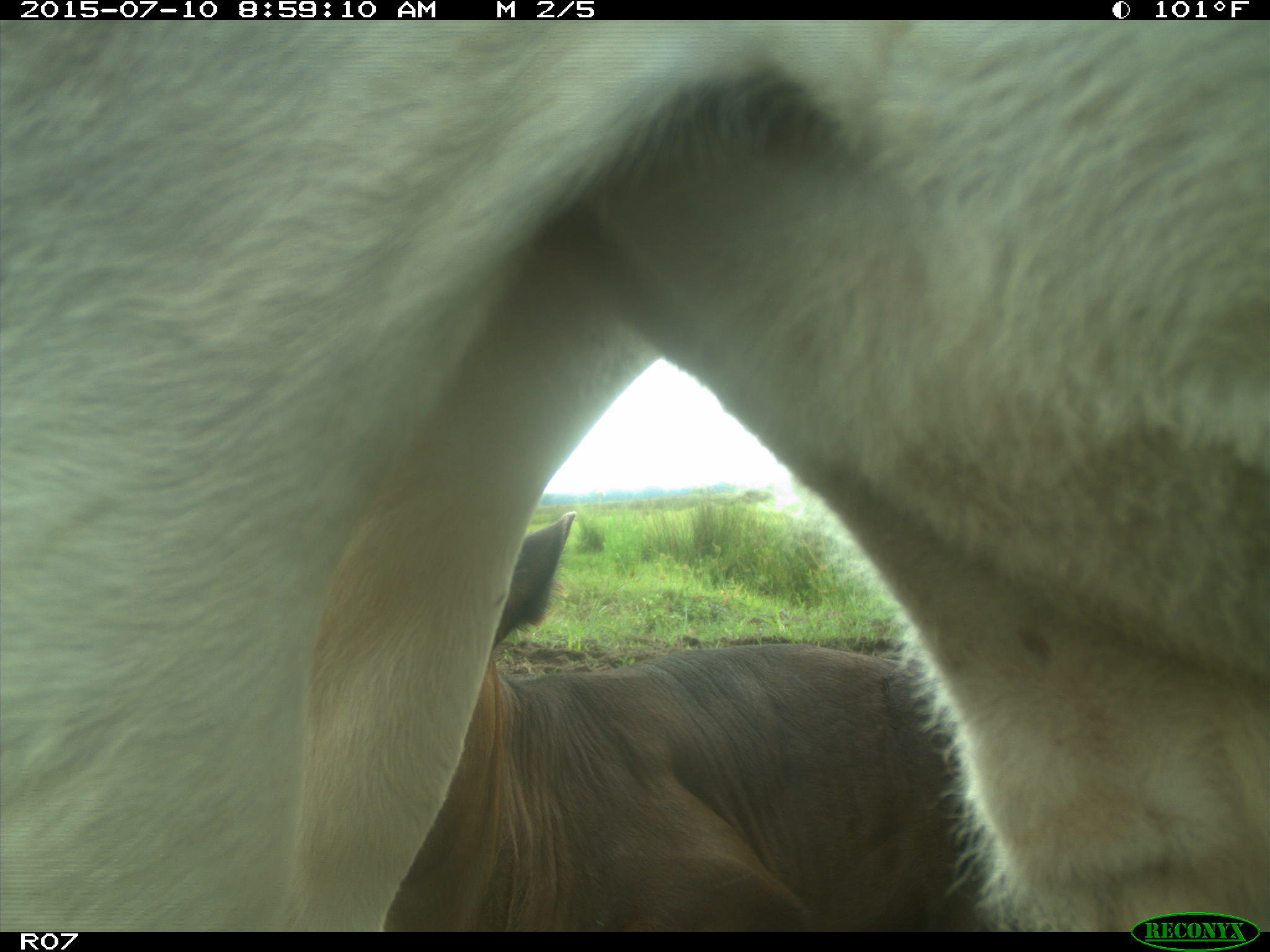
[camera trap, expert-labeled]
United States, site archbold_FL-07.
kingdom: Animalia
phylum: Chordata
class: Mammalia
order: Artiodactyla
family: Bovidae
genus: Bos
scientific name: Bos taurus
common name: domestic cow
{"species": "Bos taurus (domestic cow)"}